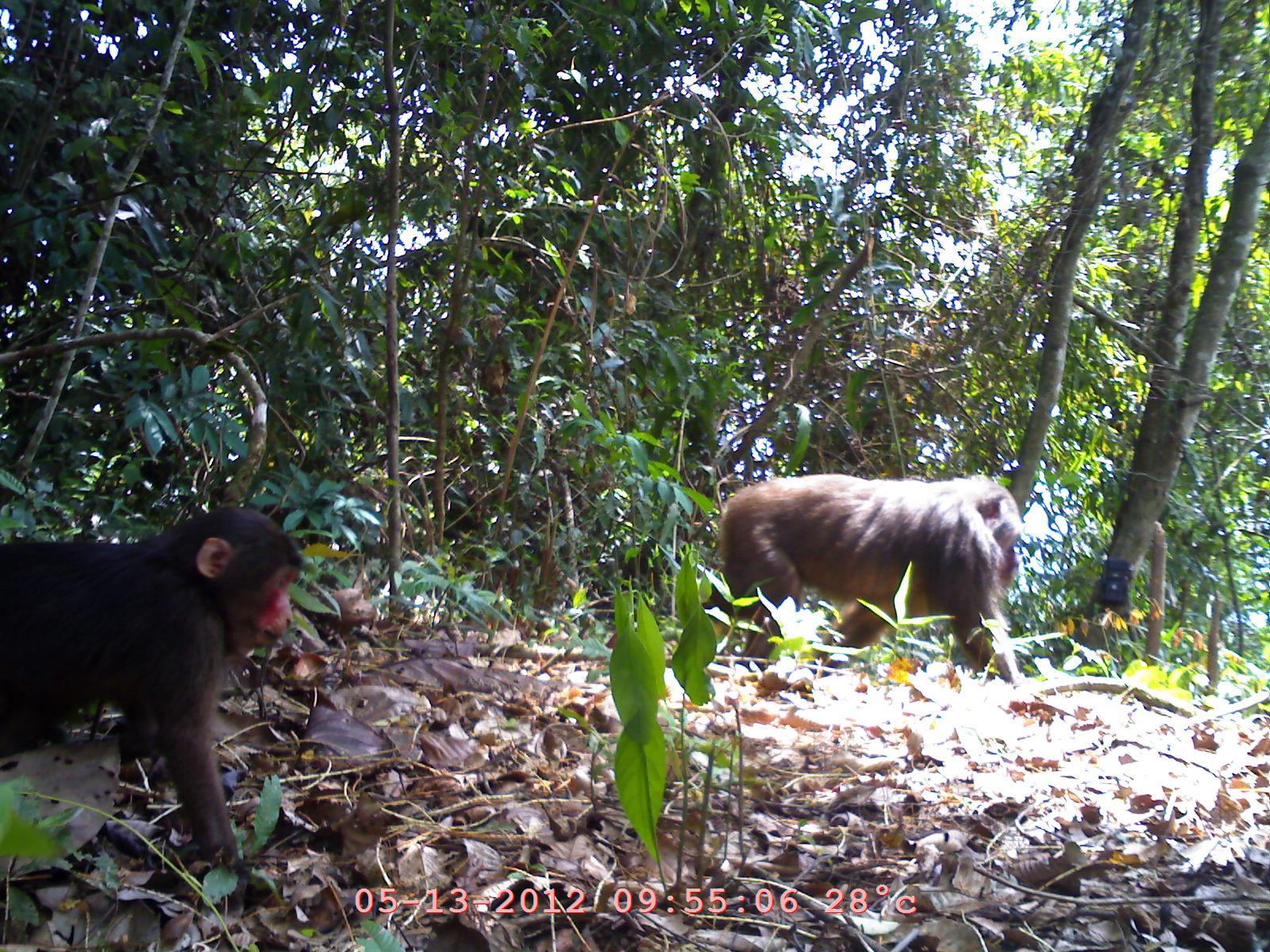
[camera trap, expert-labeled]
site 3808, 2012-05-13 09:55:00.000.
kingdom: Animalia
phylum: Chordata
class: Mammalia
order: Primates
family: Cercopithecidae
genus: Macaca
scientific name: Macaca arctoides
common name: stump-tailed macaque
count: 2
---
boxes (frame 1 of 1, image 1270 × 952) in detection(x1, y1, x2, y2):
macaca arctoides: detection(0, 501, 303, 878); detection(720, 472, 1021, 686)